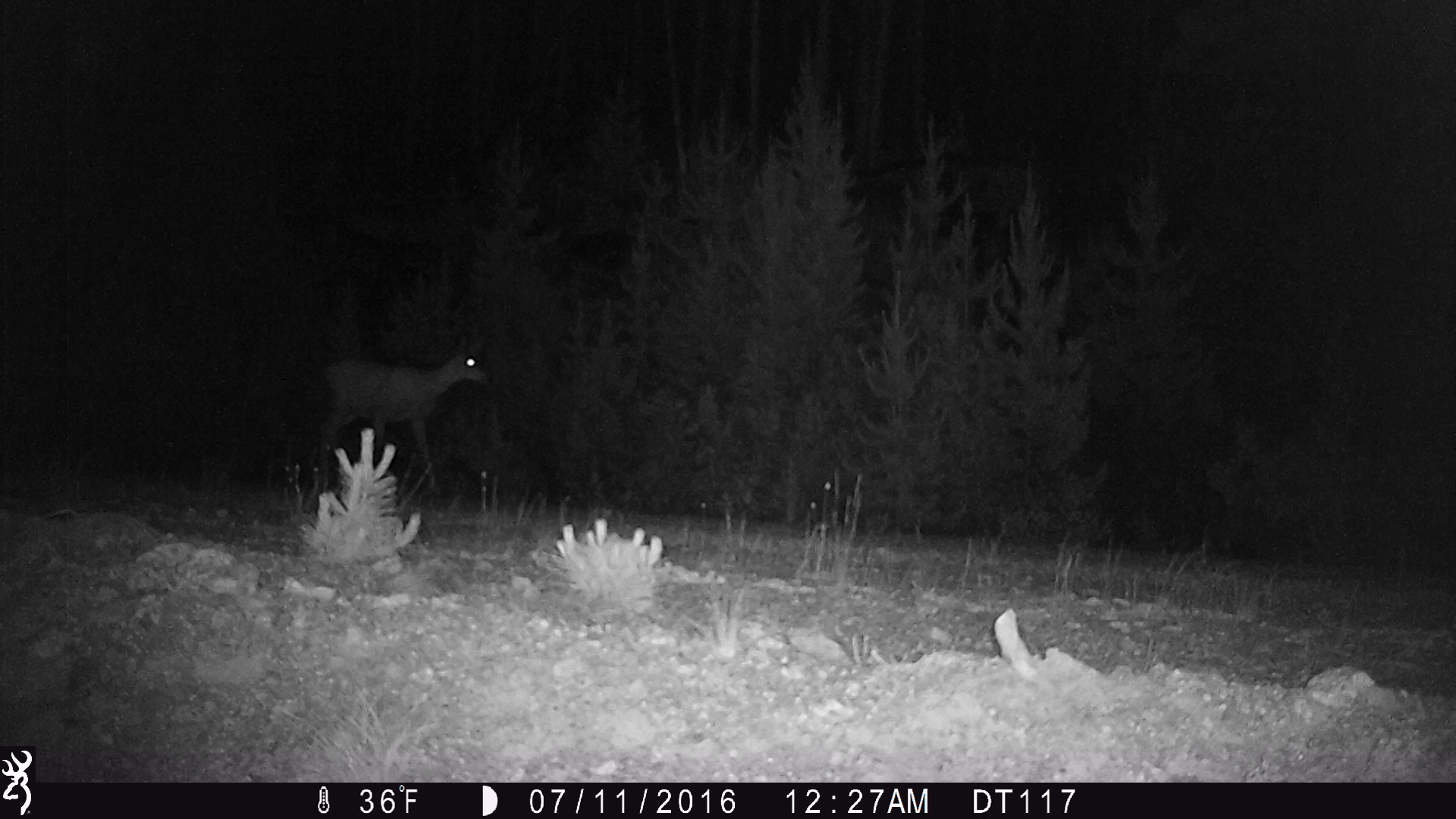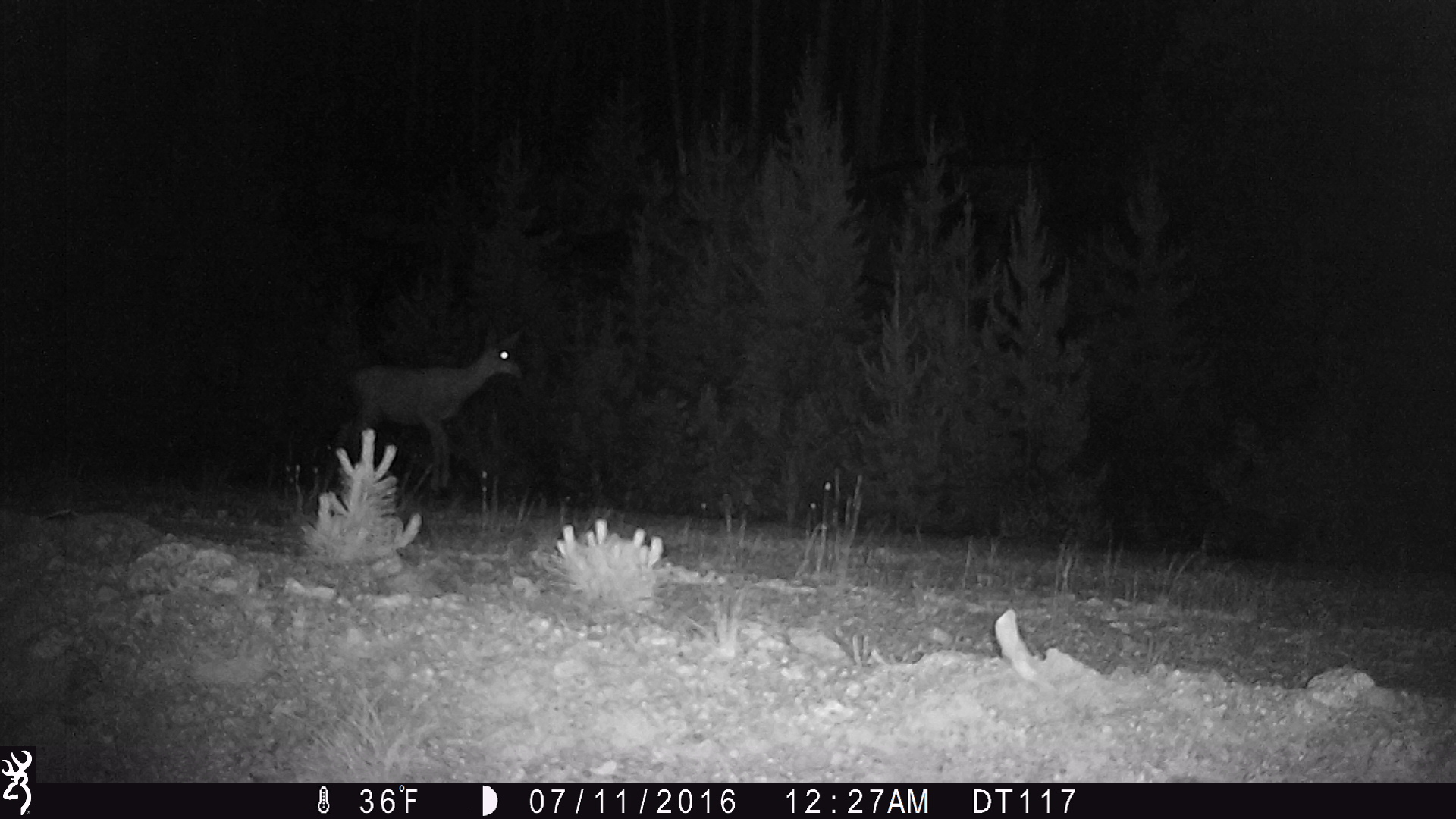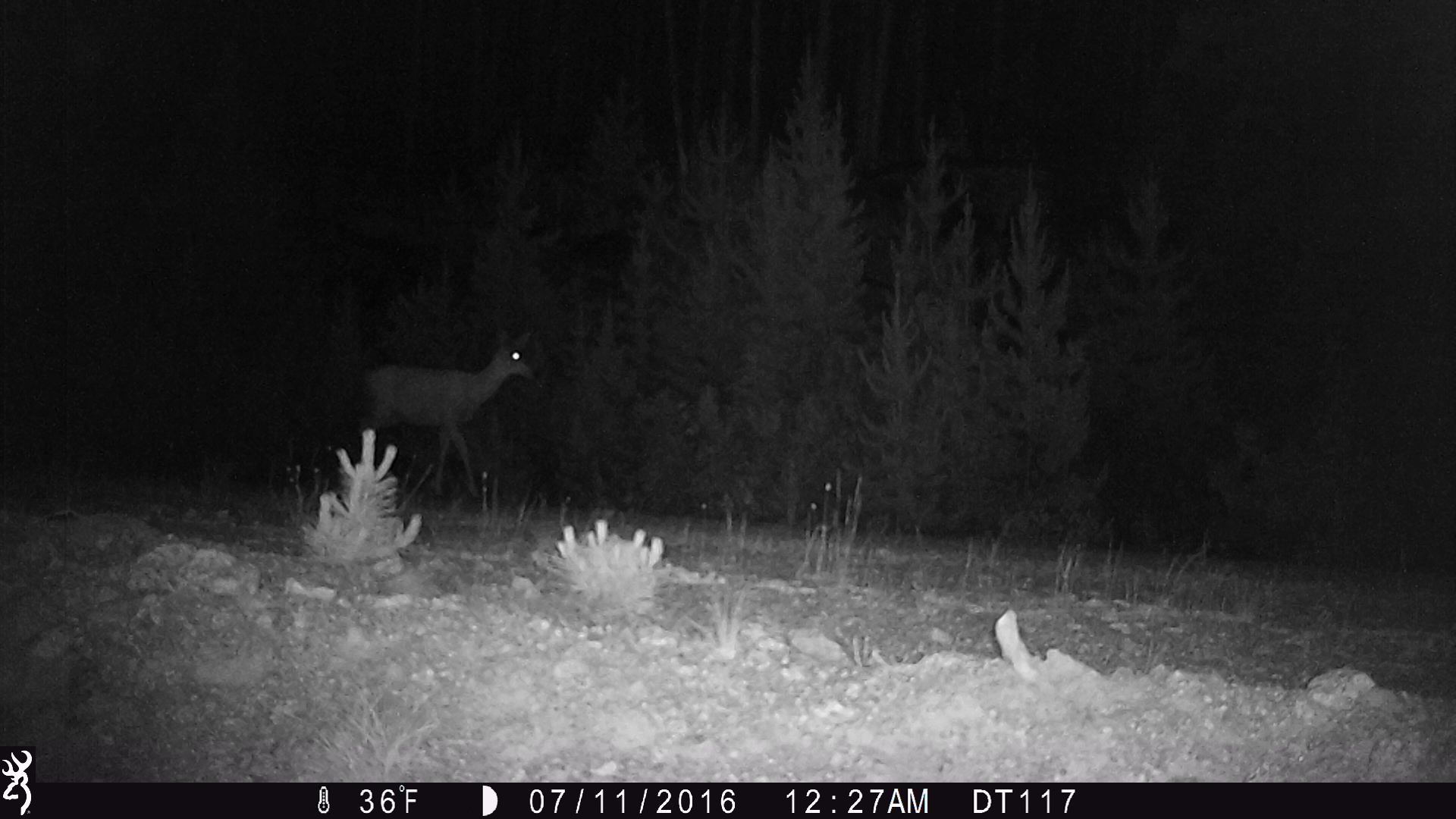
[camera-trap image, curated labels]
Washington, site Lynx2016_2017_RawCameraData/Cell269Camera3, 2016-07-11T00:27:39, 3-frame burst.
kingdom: Animalia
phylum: Chordata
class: Mammalia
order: Artiodactyla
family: Cervidae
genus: Odocoileus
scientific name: Odocoileus hemionus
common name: mule deer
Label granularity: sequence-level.